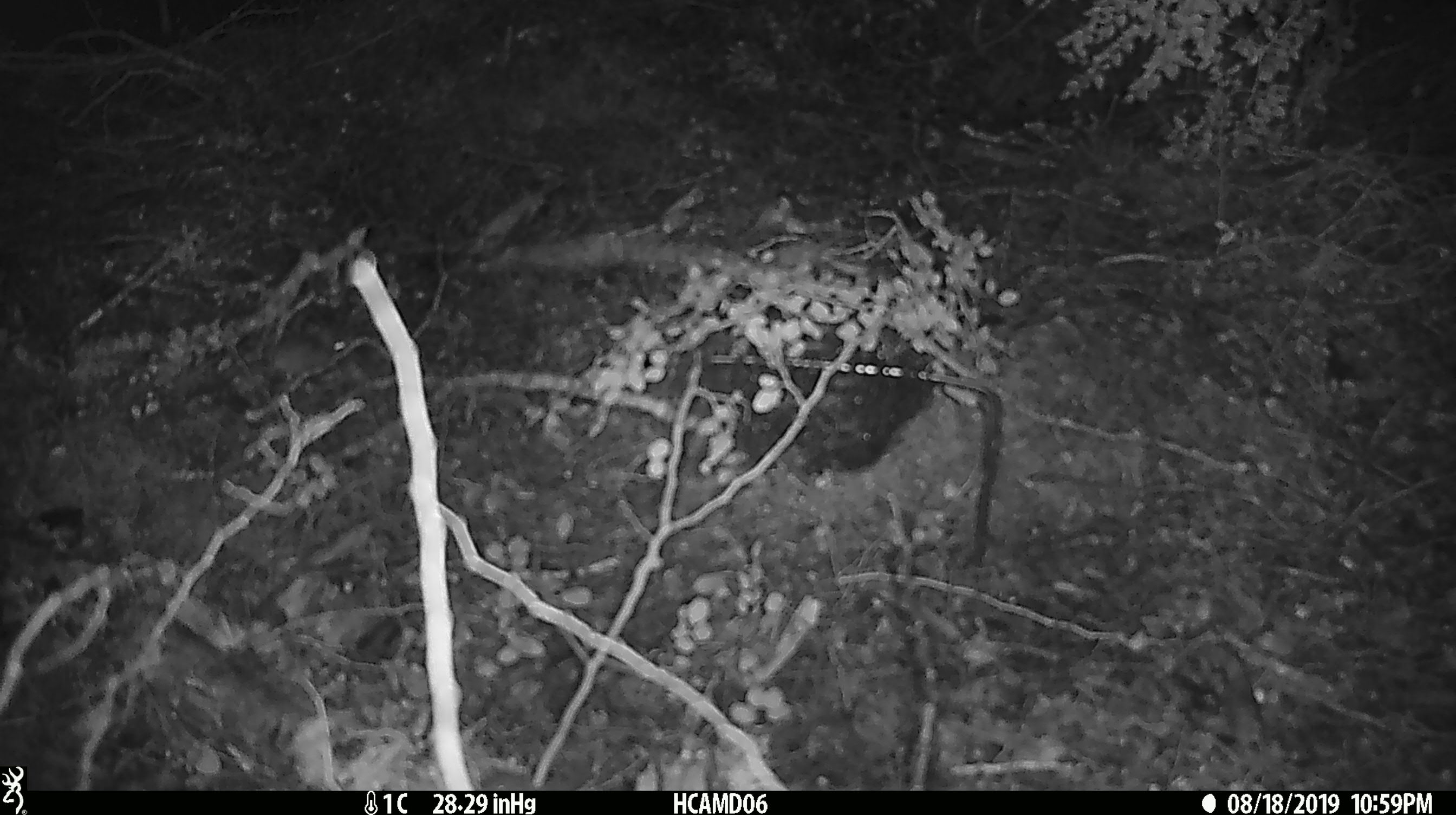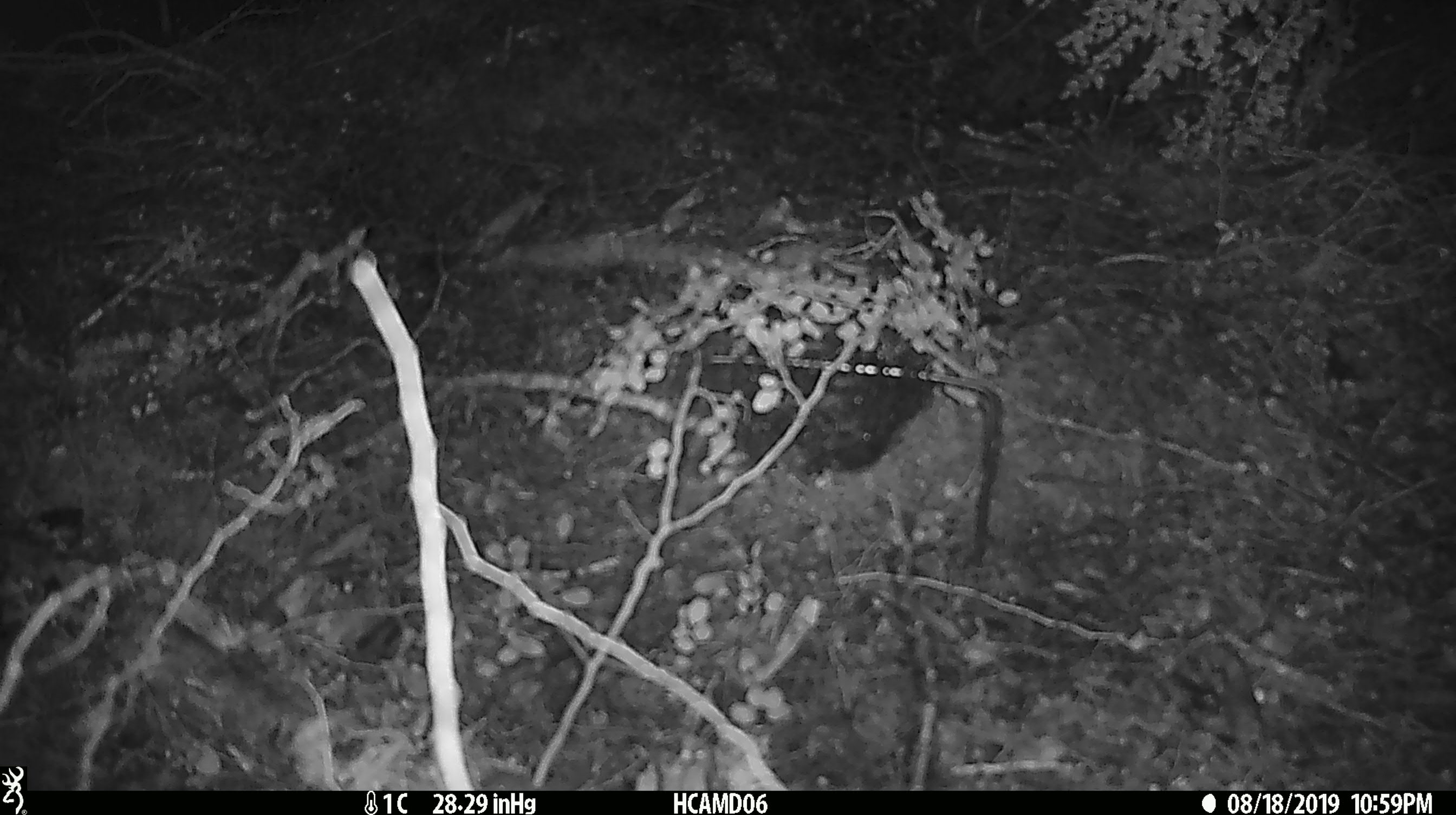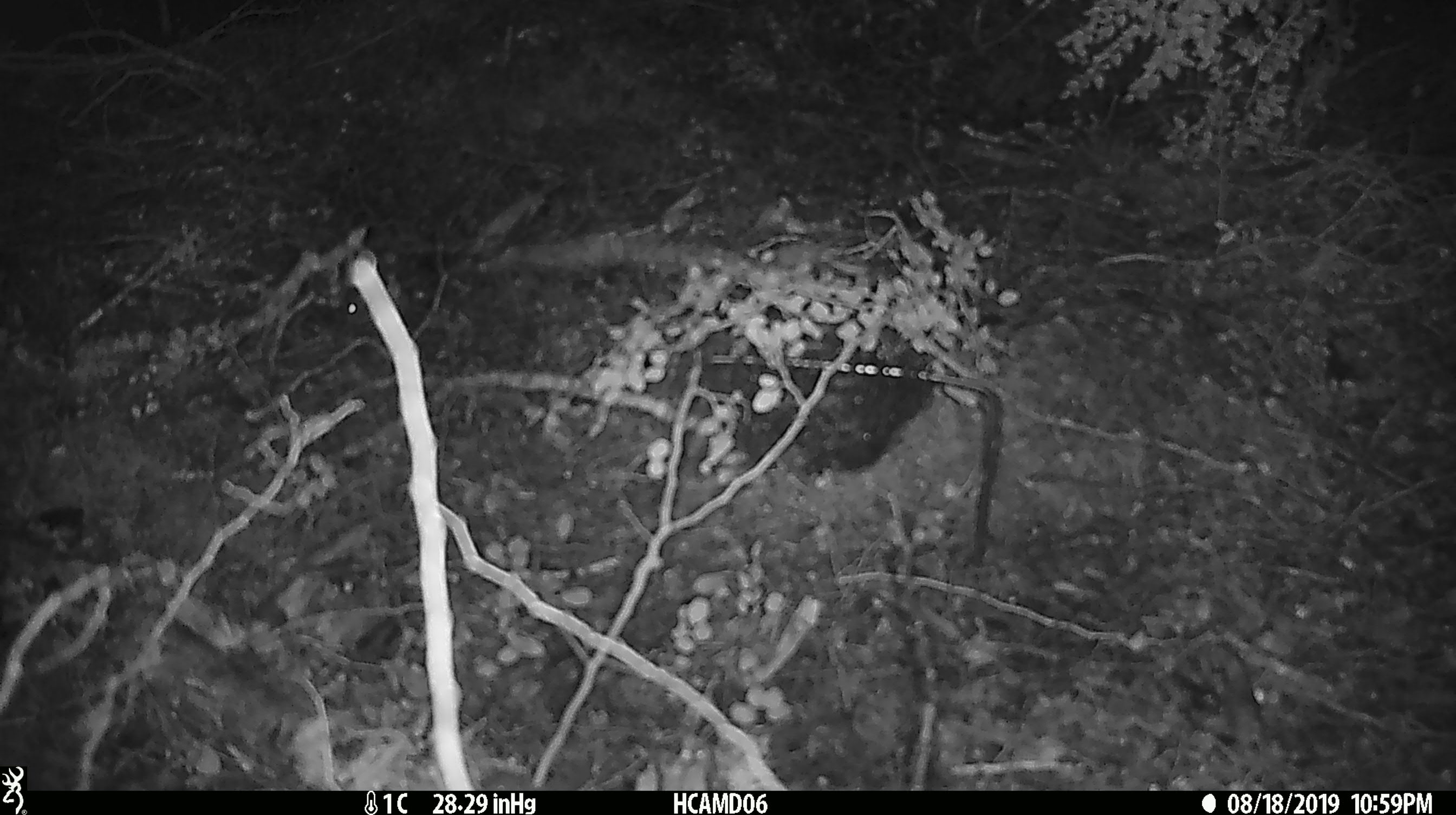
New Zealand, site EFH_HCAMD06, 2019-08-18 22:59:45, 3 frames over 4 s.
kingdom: Animalia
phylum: Chordata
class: Mammalia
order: Rodentia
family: Muridae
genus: Mus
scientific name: Mus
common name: mouse